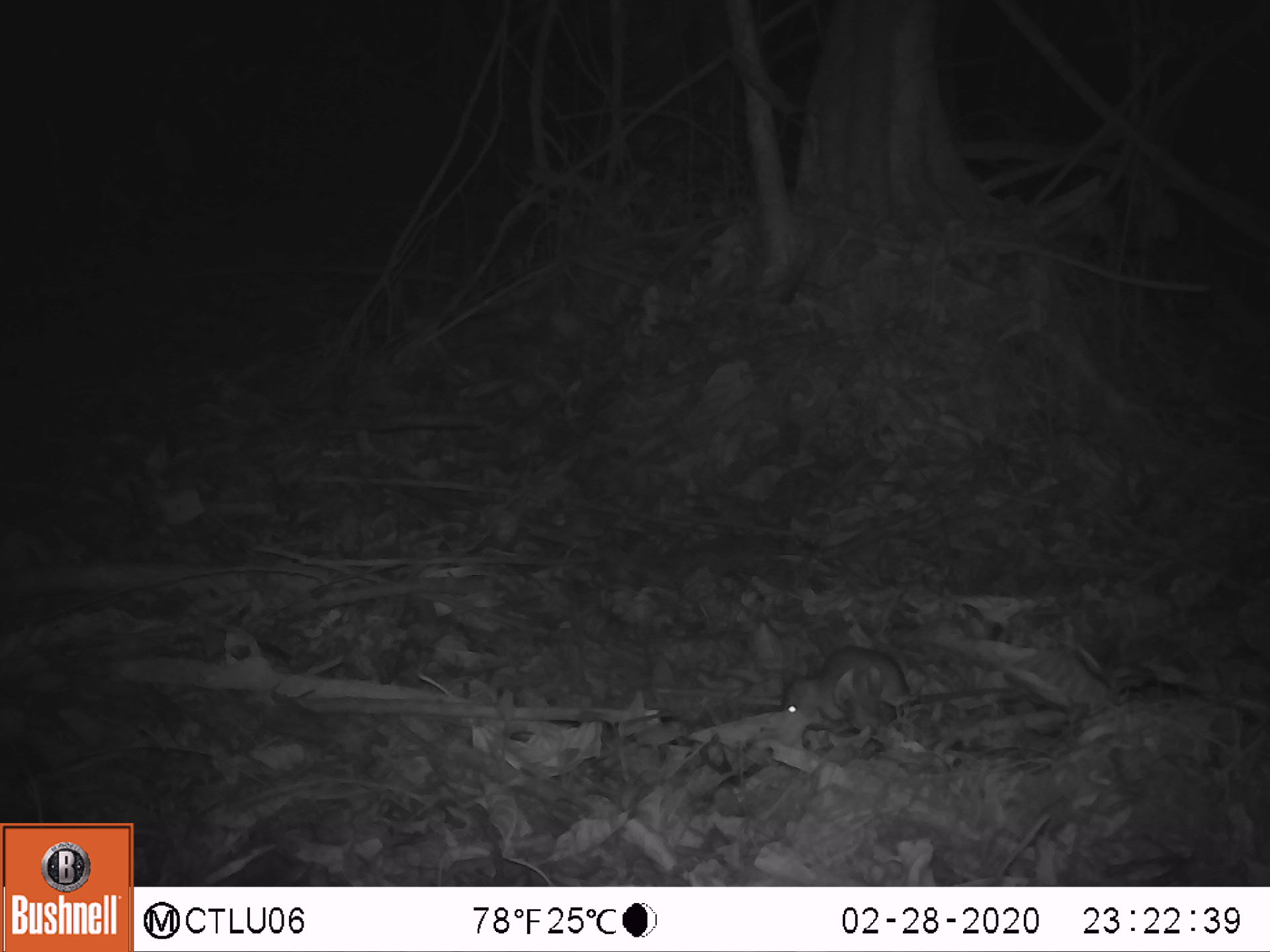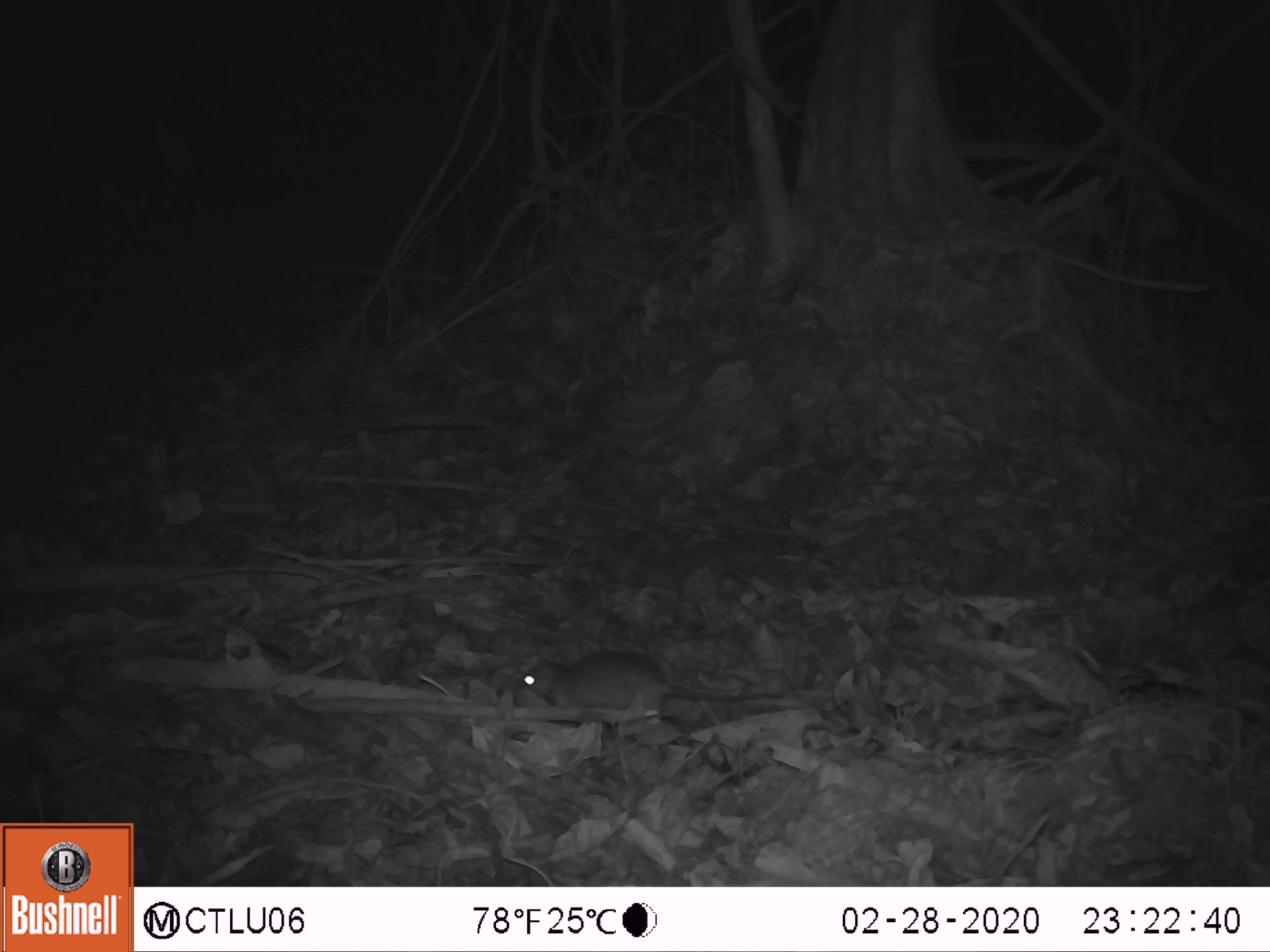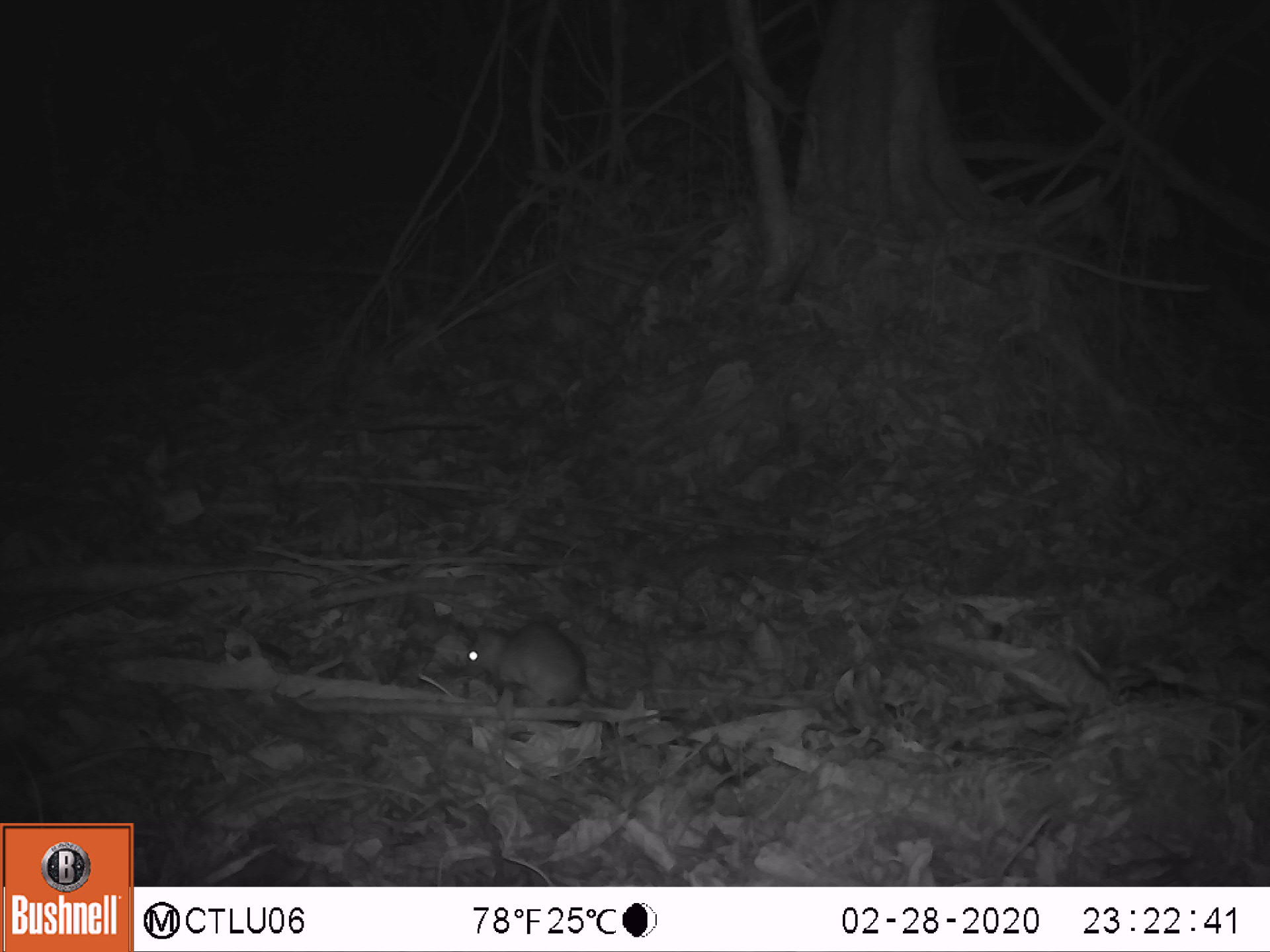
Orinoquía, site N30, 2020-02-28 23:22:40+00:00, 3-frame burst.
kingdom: Animalia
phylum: Chordata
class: Mammalia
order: Rodentia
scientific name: Rodentia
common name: rodent